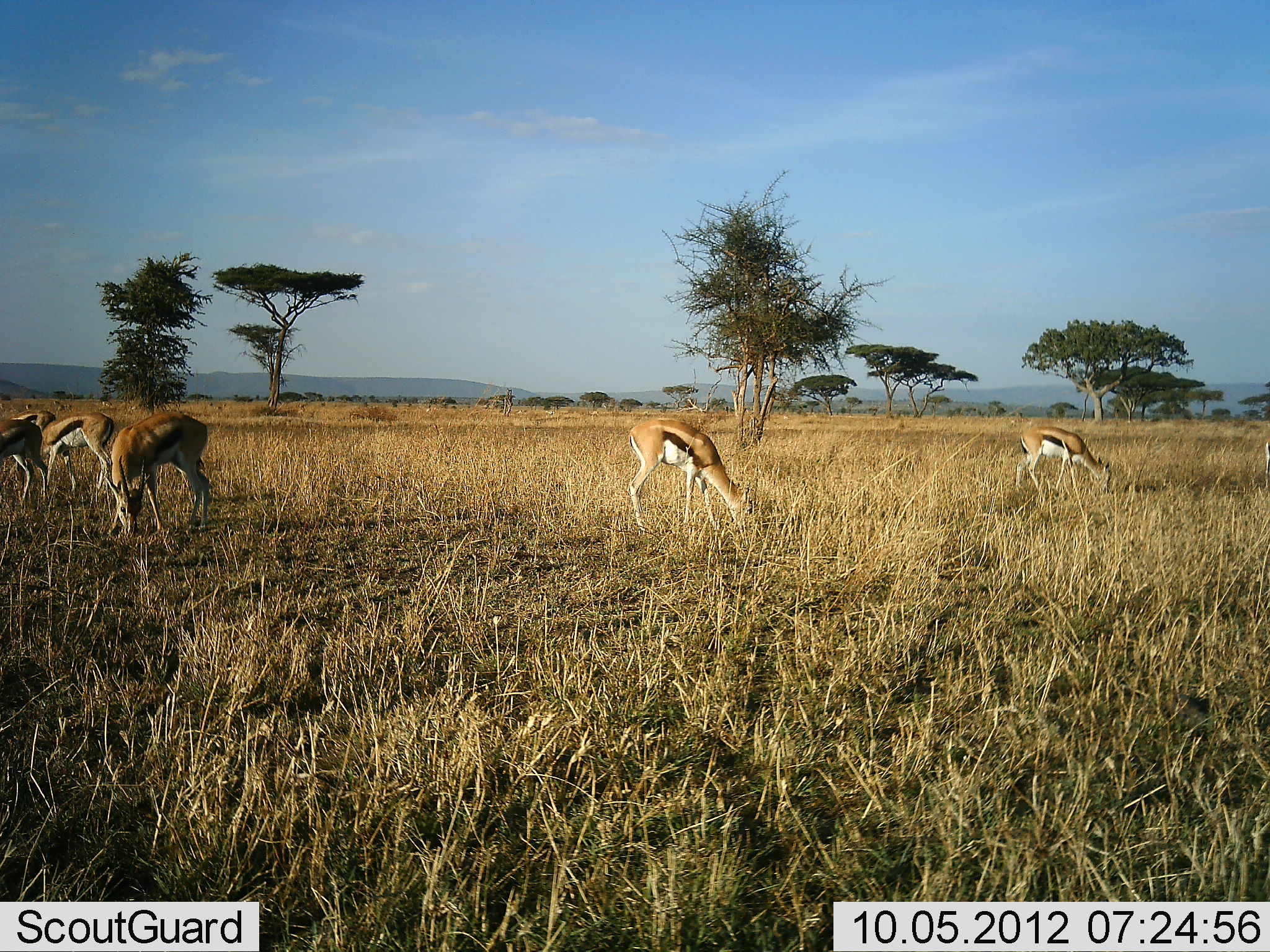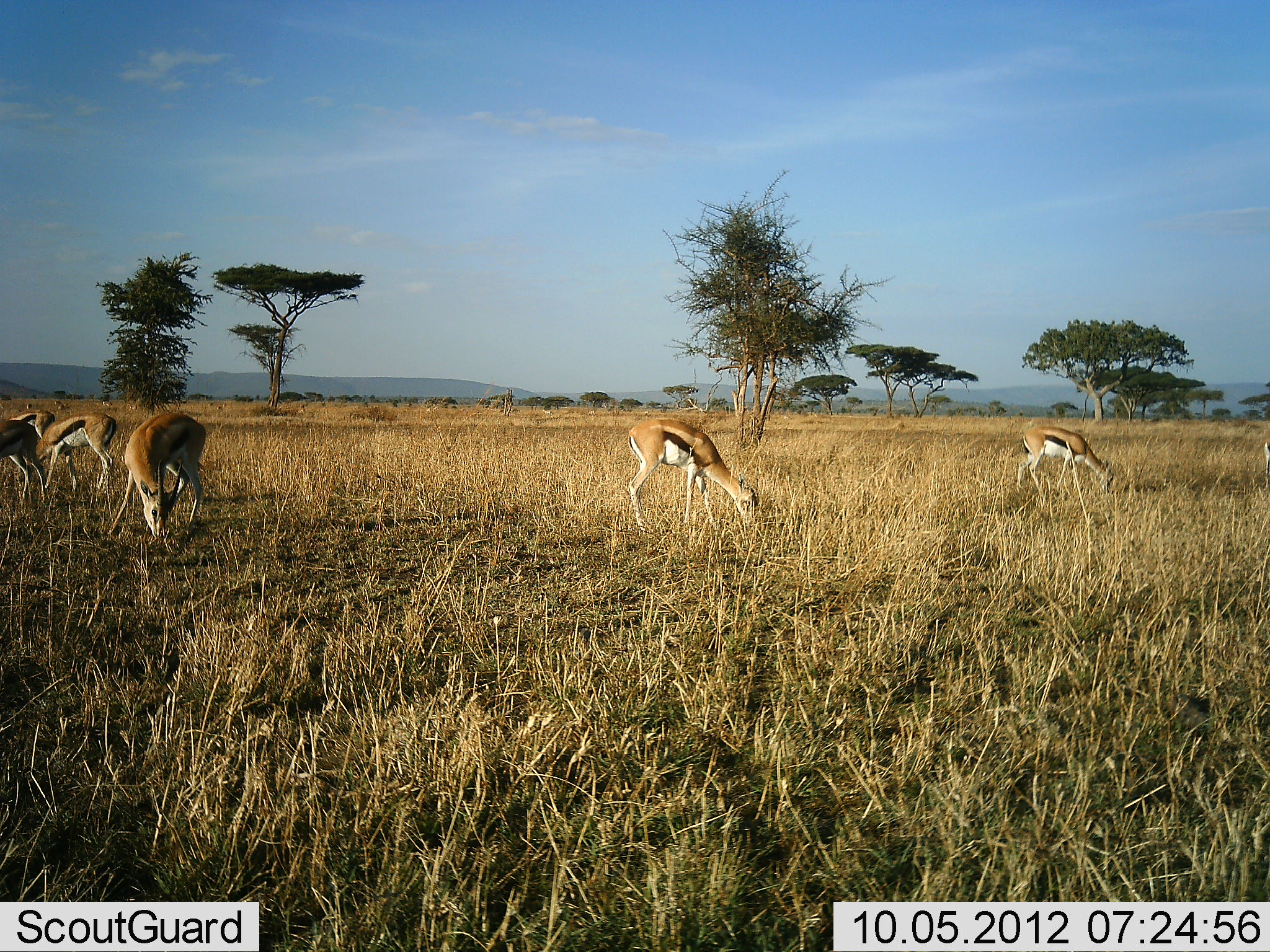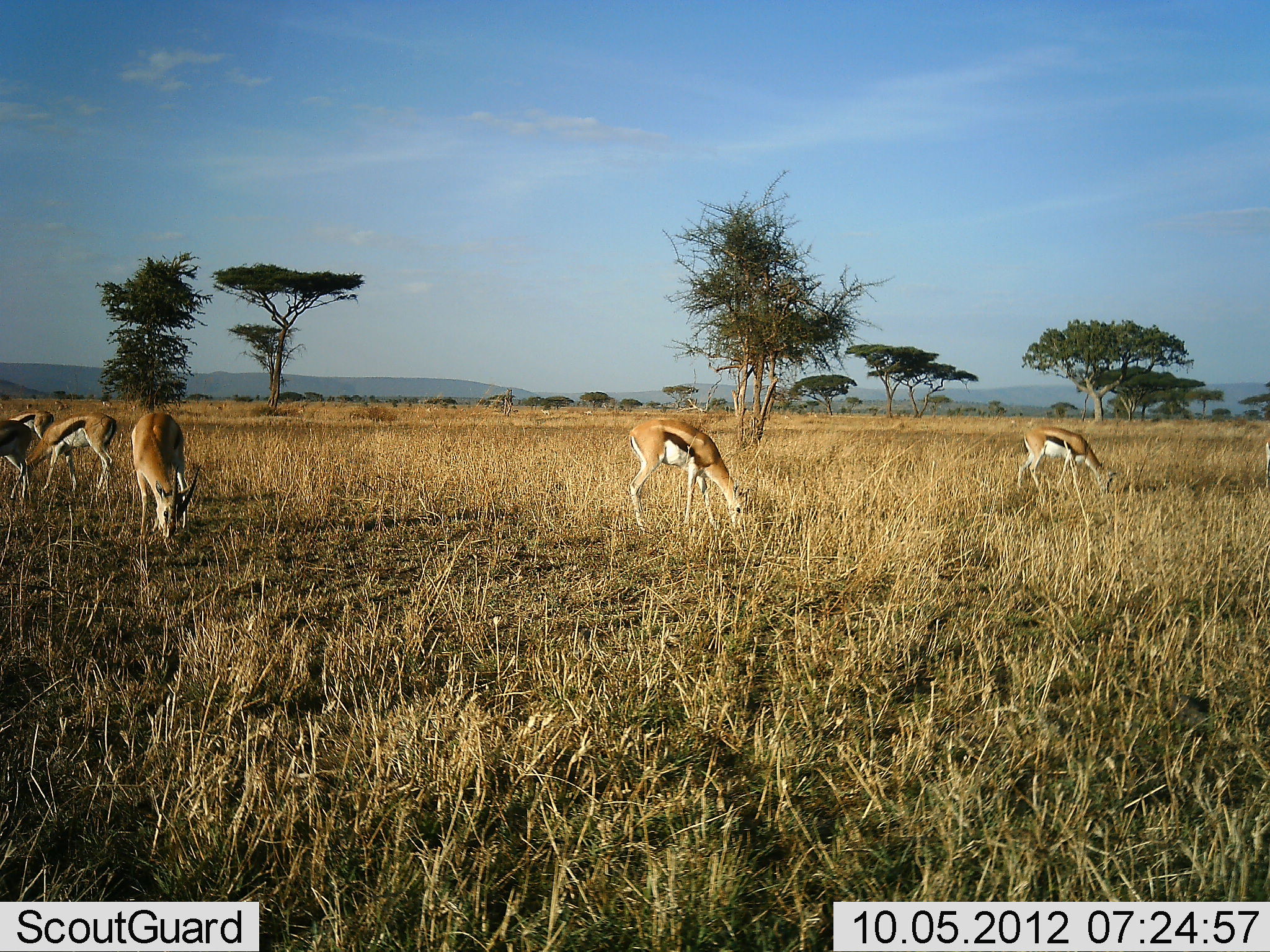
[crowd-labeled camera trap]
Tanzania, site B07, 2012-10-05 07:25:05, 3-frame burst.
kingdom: Animalia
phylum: Chordata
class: Mammalia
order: Artiodactyla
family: Bovidae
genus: Eudorcas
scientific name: Eudorcas thomsonii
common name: thomson's gazelle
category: gazellethomsons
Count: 6.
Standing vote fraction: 27%.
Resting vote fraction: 9%.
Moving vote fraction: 18%.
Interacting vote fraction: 0%.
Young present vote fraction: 0%.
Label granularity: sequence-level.